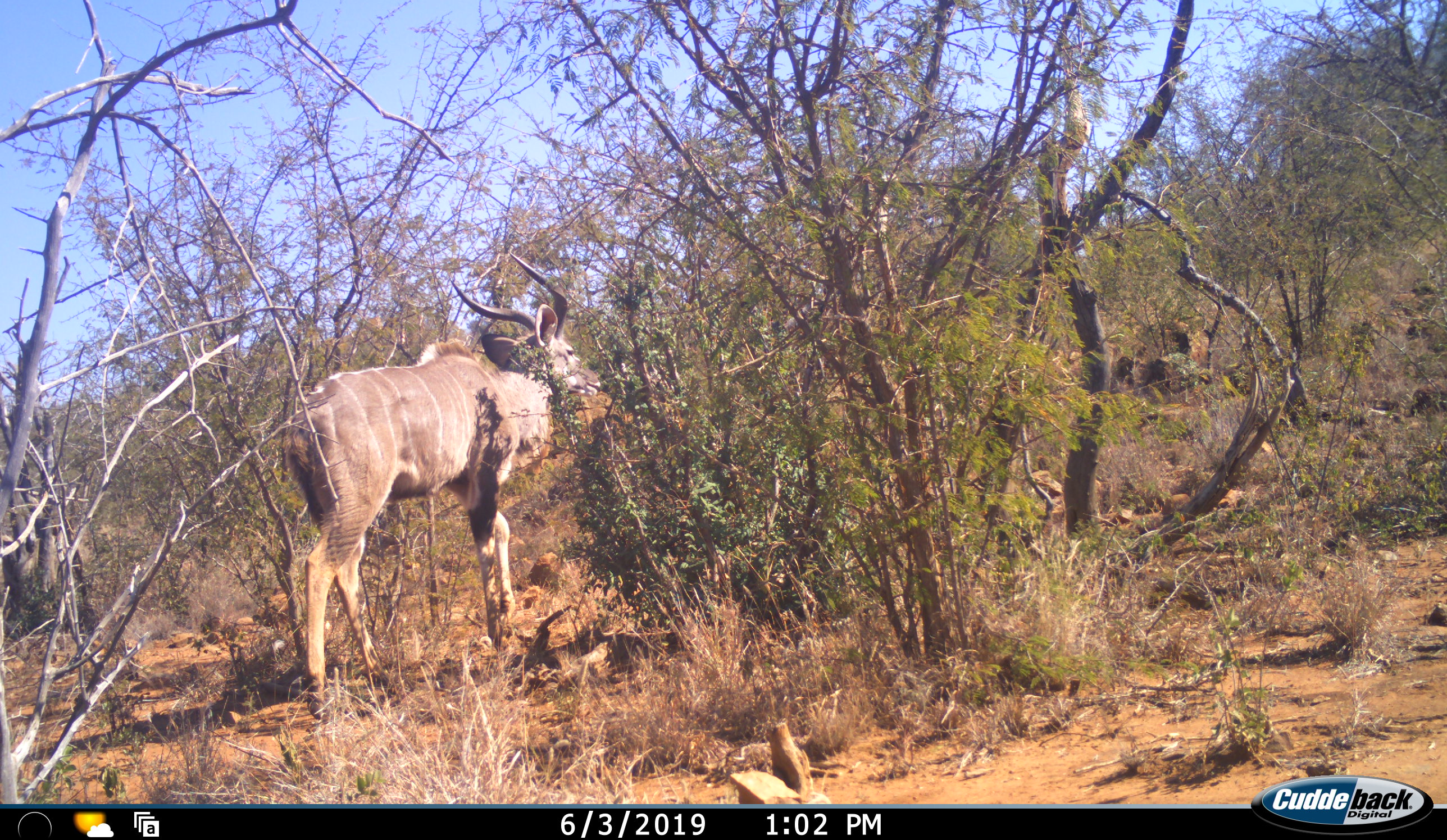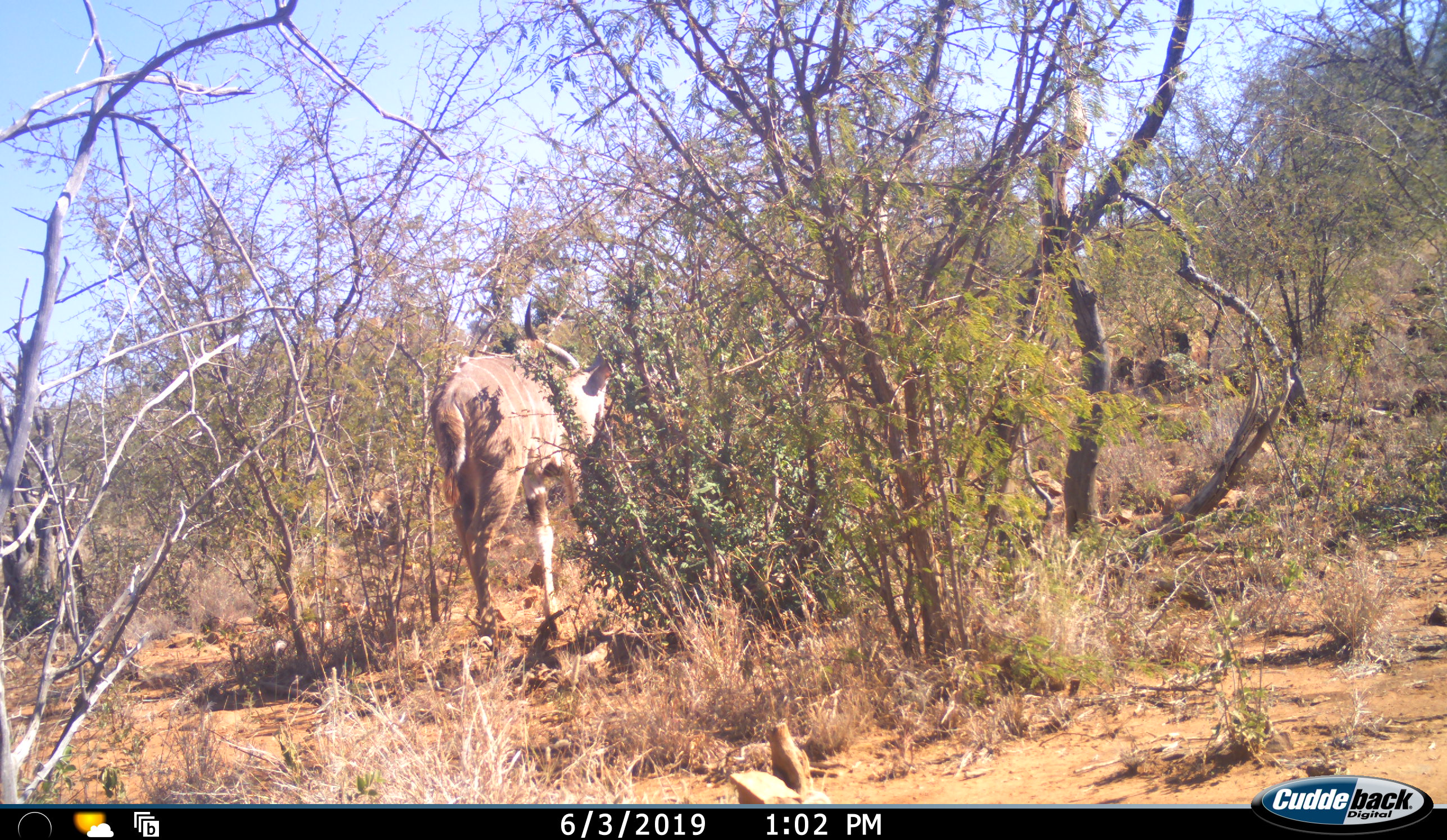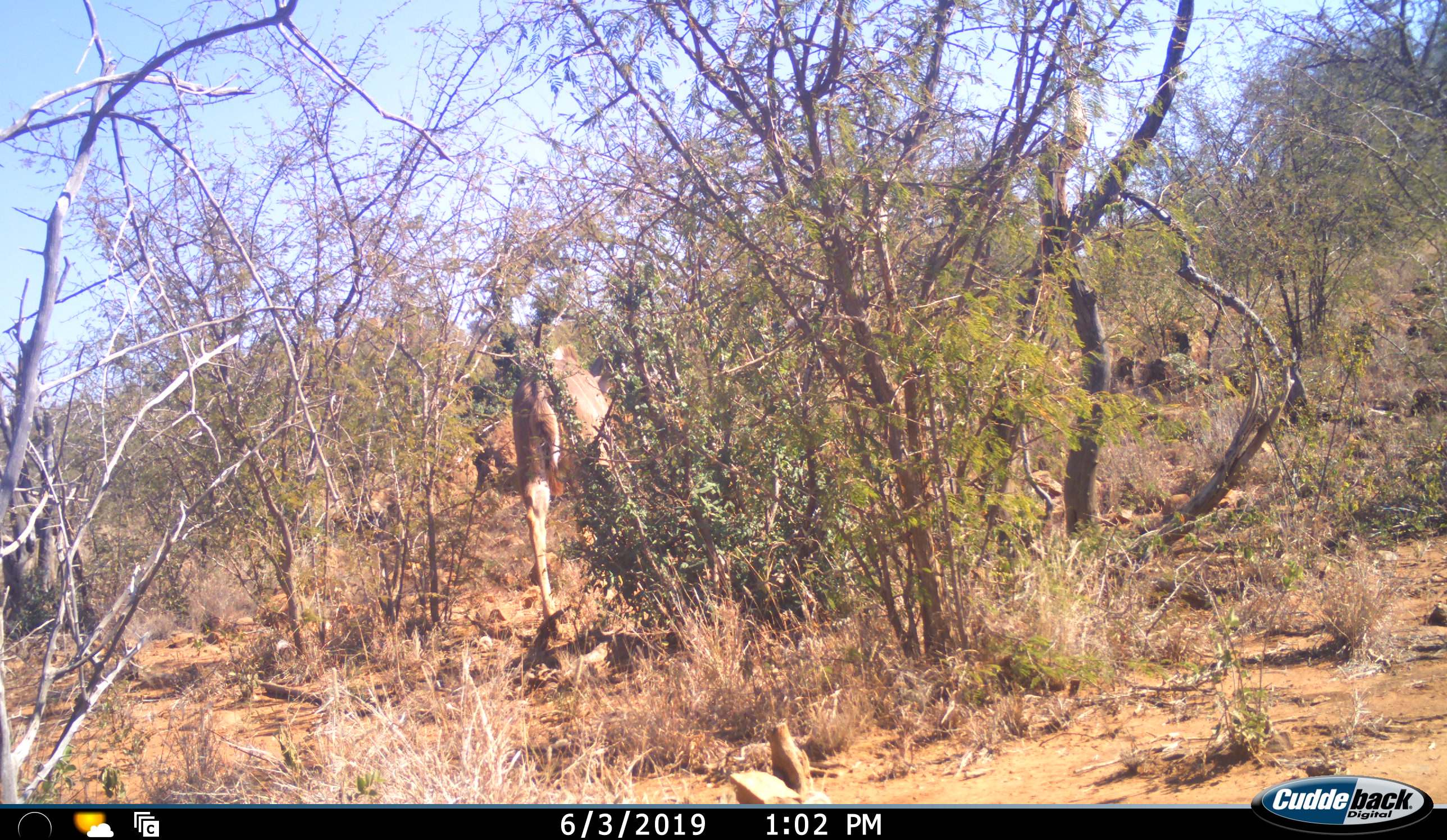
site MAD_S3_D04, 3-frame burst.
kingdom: Animalia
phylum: Chordata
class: Mammalia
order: Artiodactyla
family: Bovidae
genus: Tragelaphus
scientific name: Tragelaphus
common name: kudu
Kudu (Tragelaphus), count 1. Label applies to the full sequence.